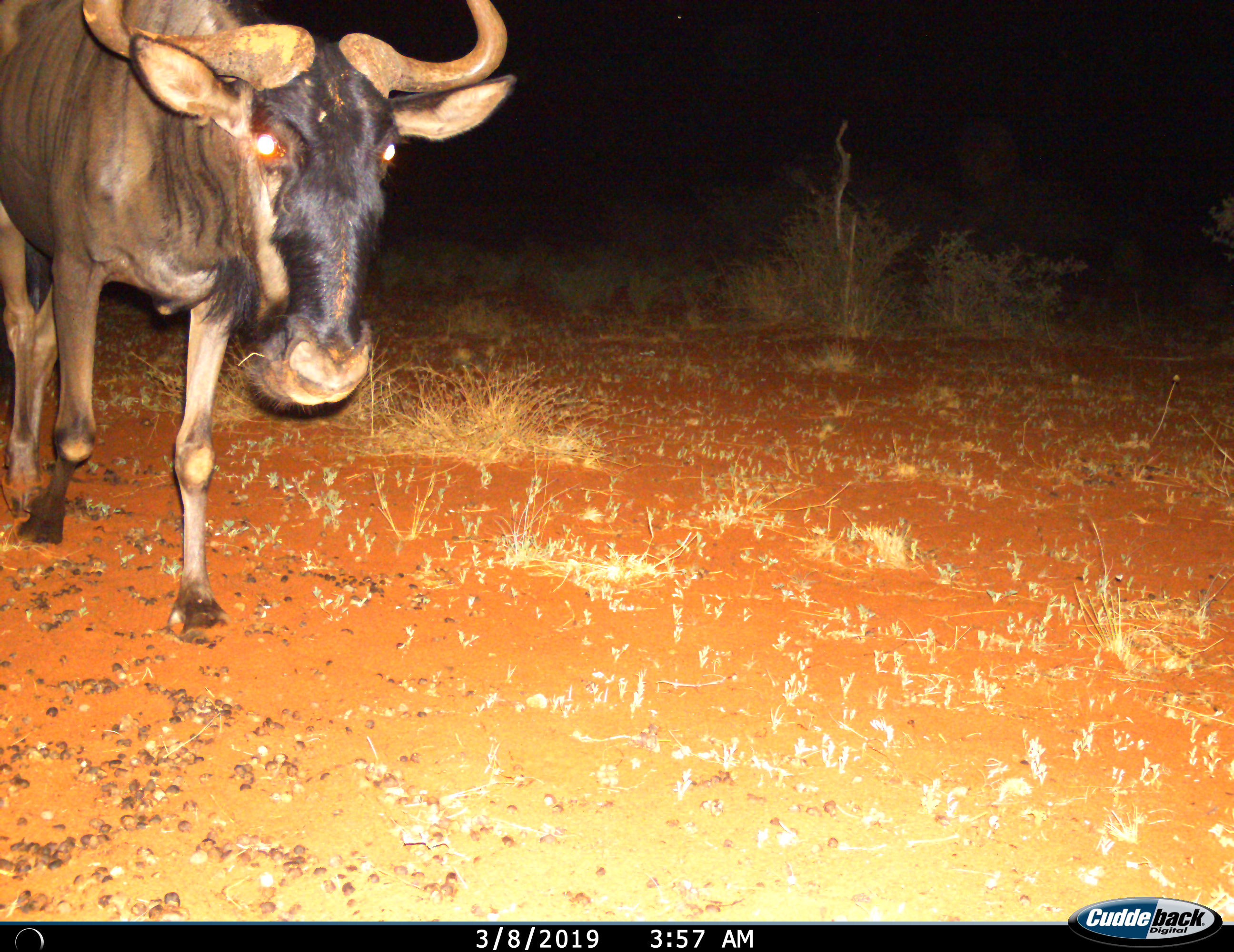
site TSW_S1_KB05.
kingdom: Animalia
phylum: Chordata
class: Mammalia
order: Artiodactyla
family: Bovidae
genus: Connochaetes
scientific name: Connochaetes taurinus taurinus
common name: blue wildebeest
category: wildebeestblue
Wildebeestblue (blue wildebeest) (Connochaetes taurinus taurinus), count 1. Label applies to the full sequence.